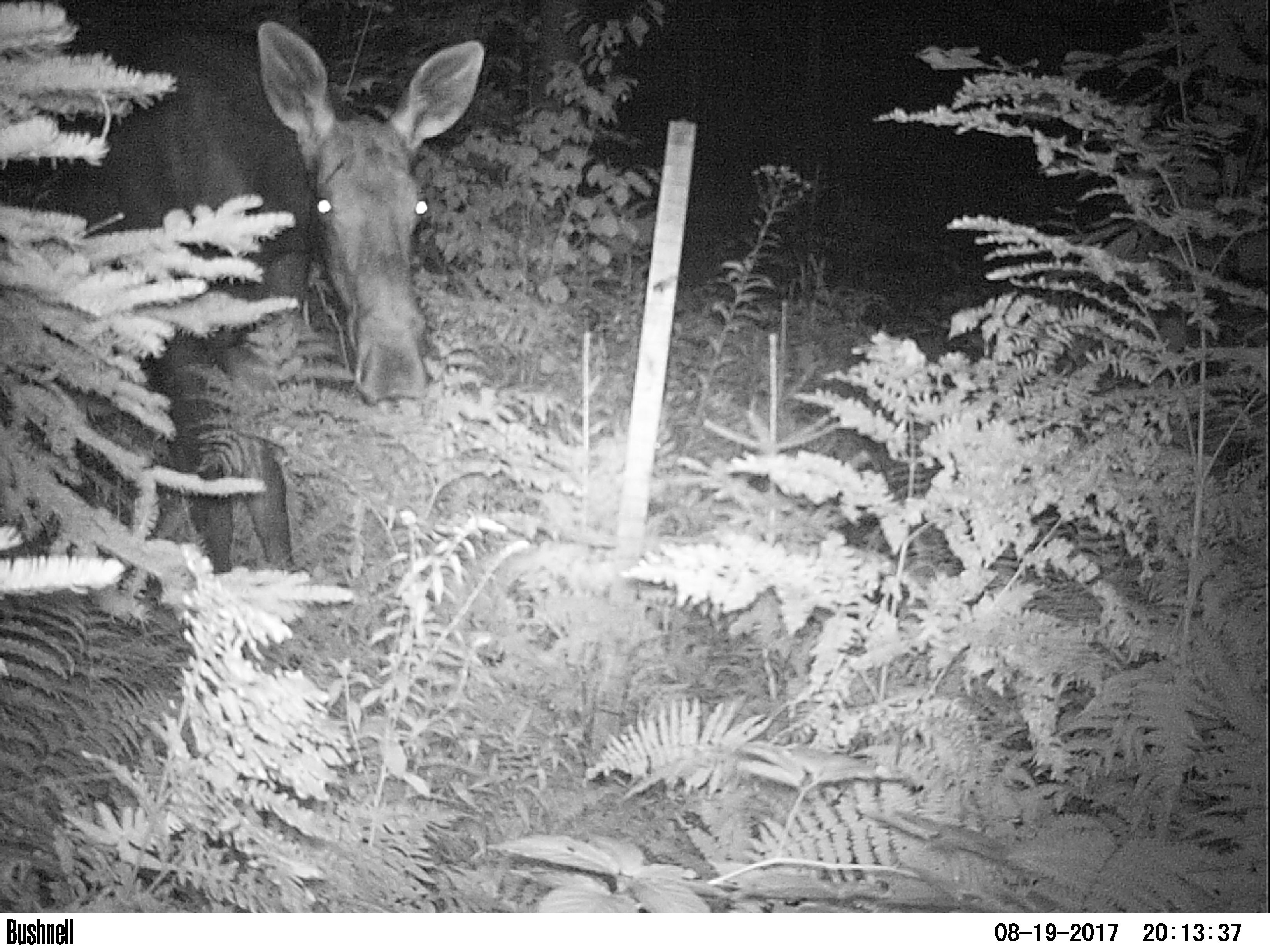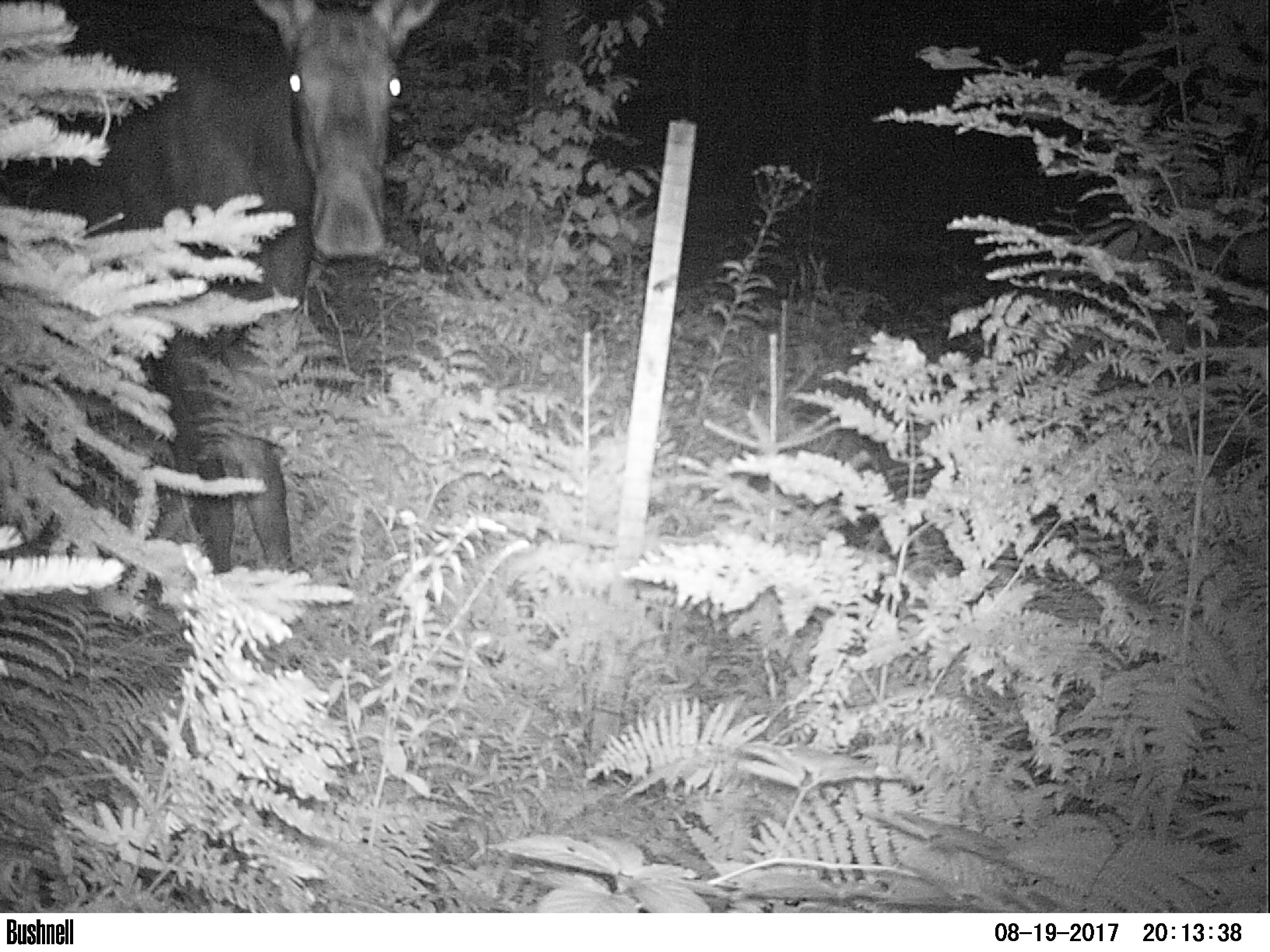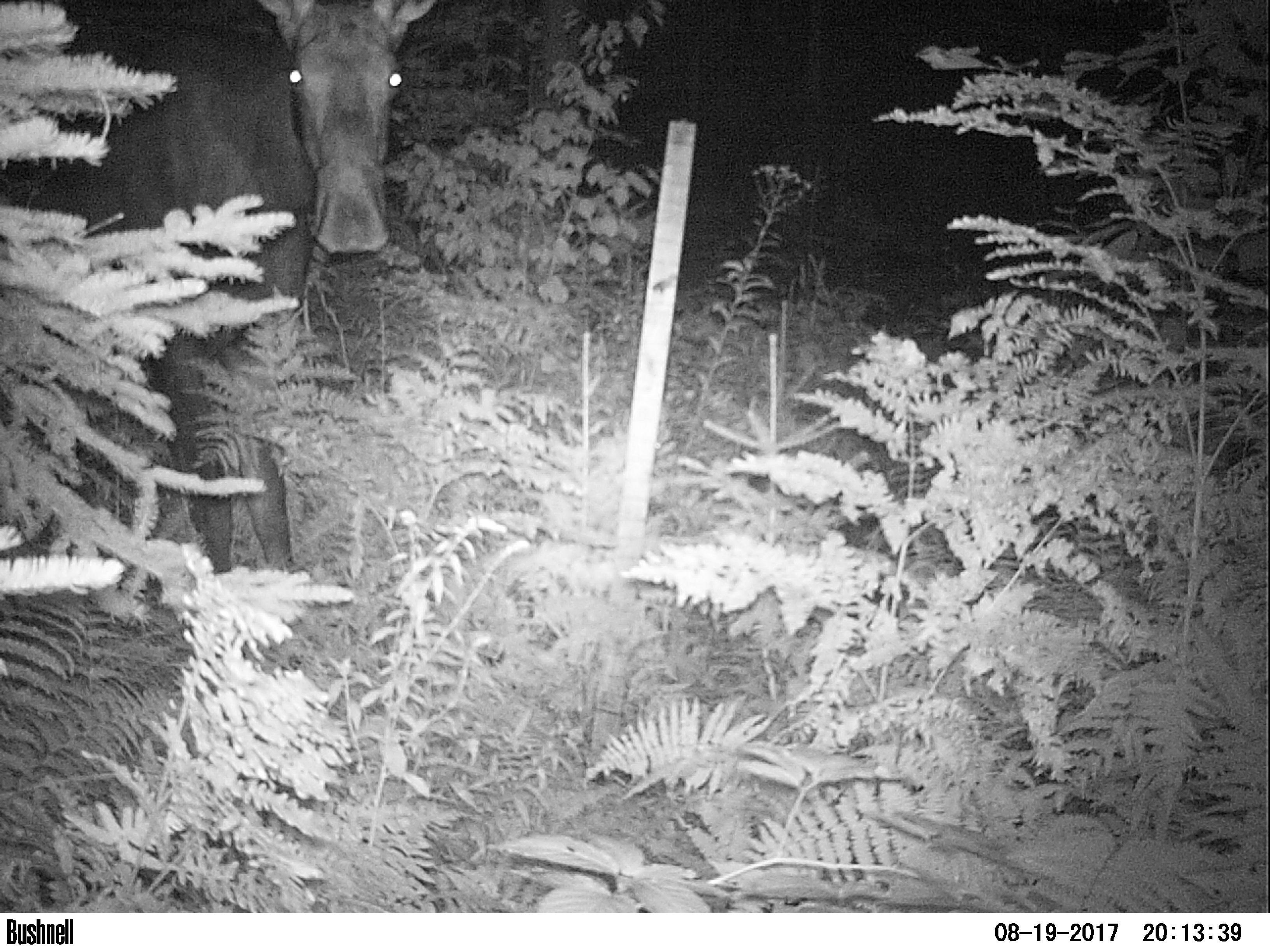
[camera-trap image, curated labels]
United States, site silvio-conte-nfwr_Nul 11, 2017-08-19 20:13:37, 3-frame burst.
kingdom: Animalia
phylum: Chordata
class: Mammalia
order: Artiodactyla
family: Cervidae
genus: Alces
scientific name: Alces alces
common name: moose